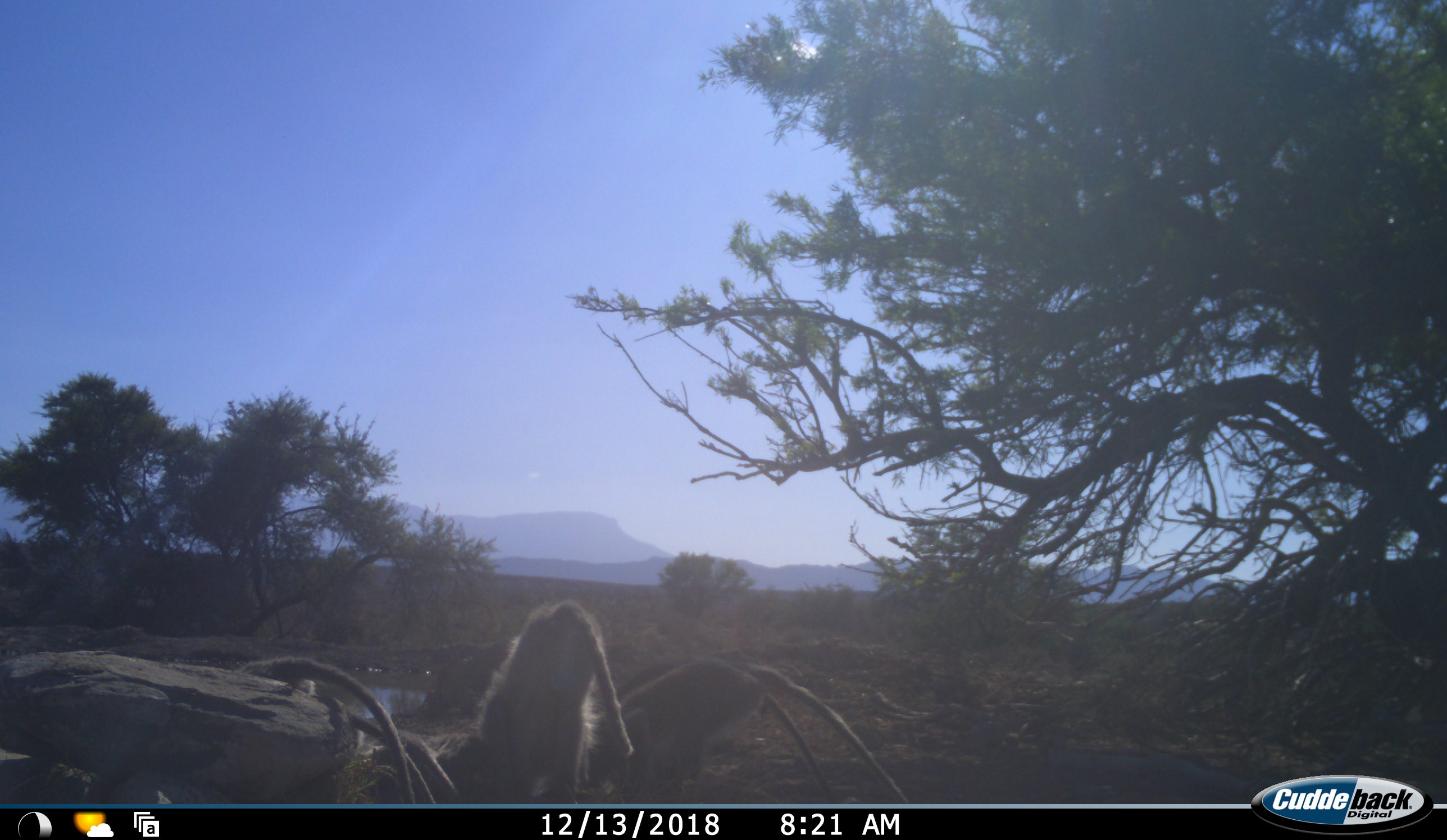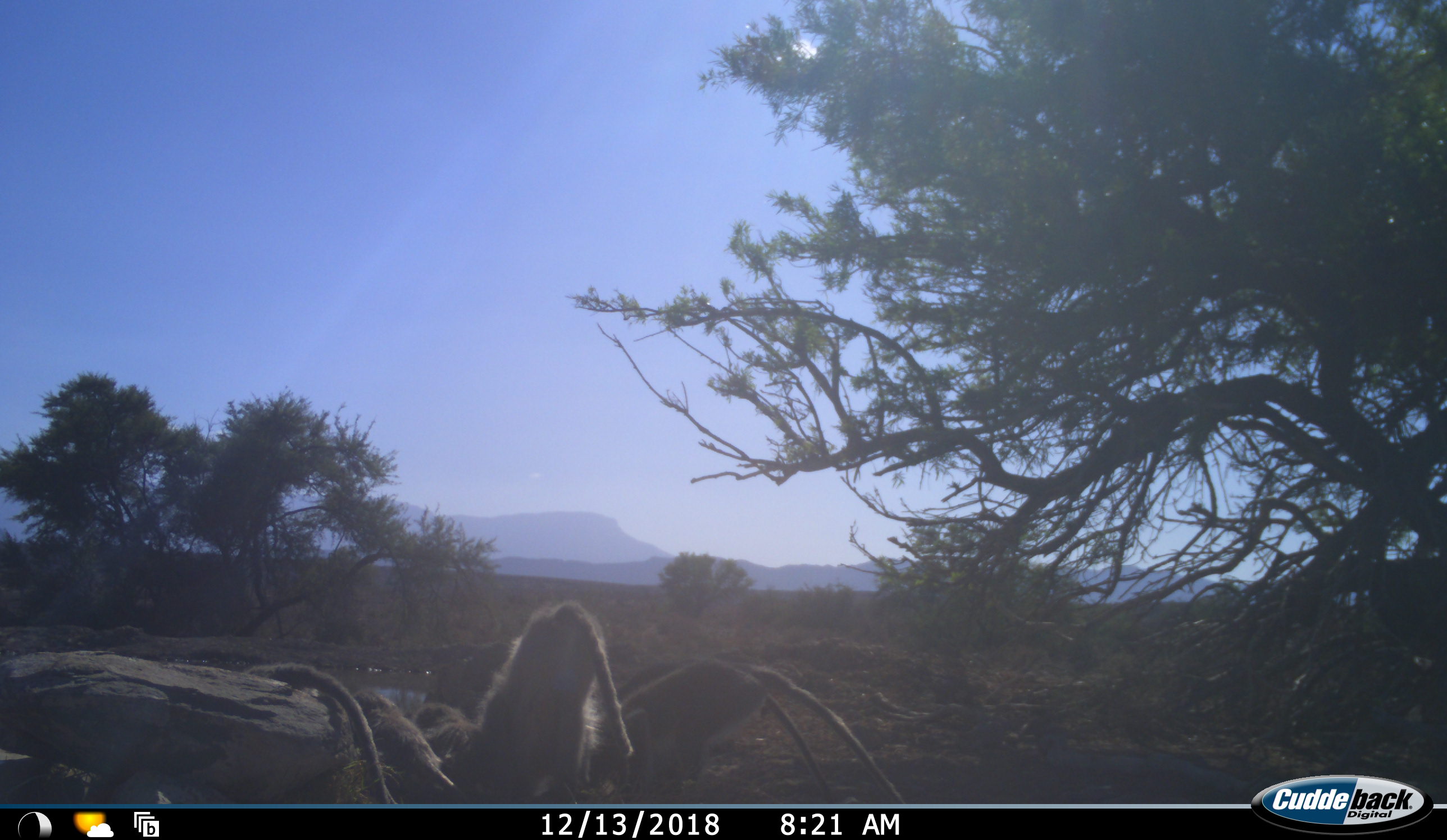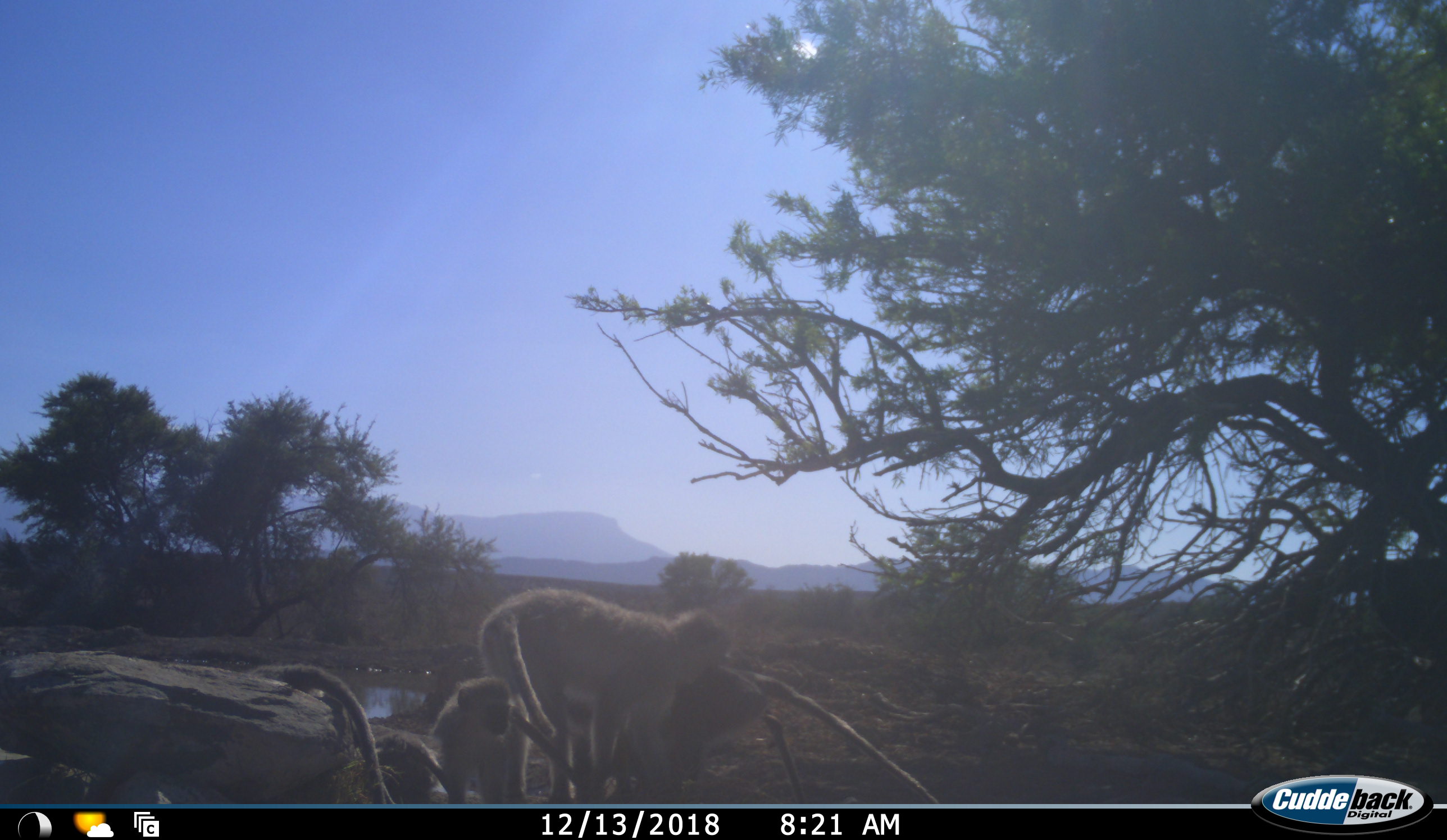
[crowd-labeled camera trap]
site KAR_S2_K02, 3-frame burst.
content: unidentified animal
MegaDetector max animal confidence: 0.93